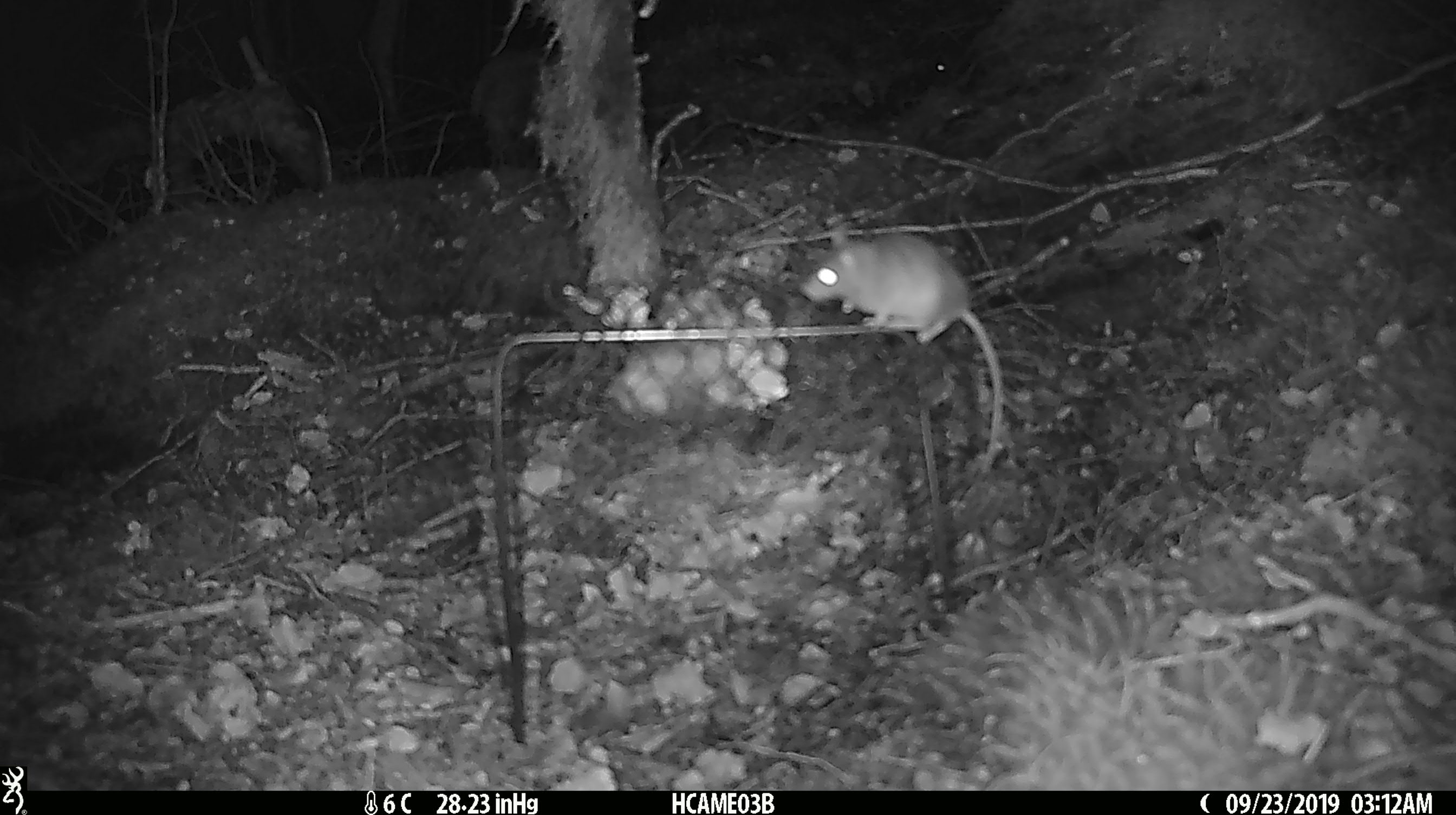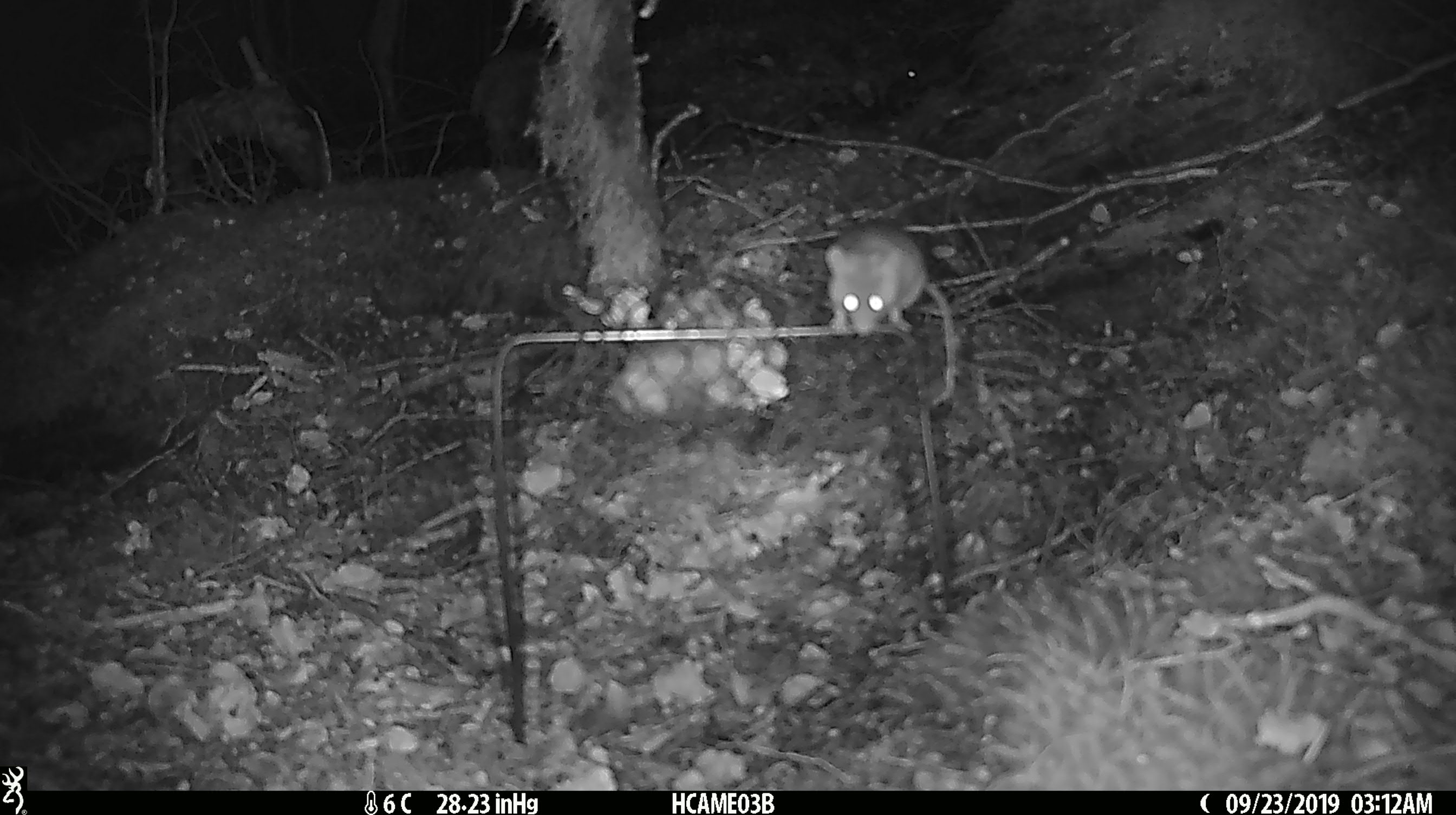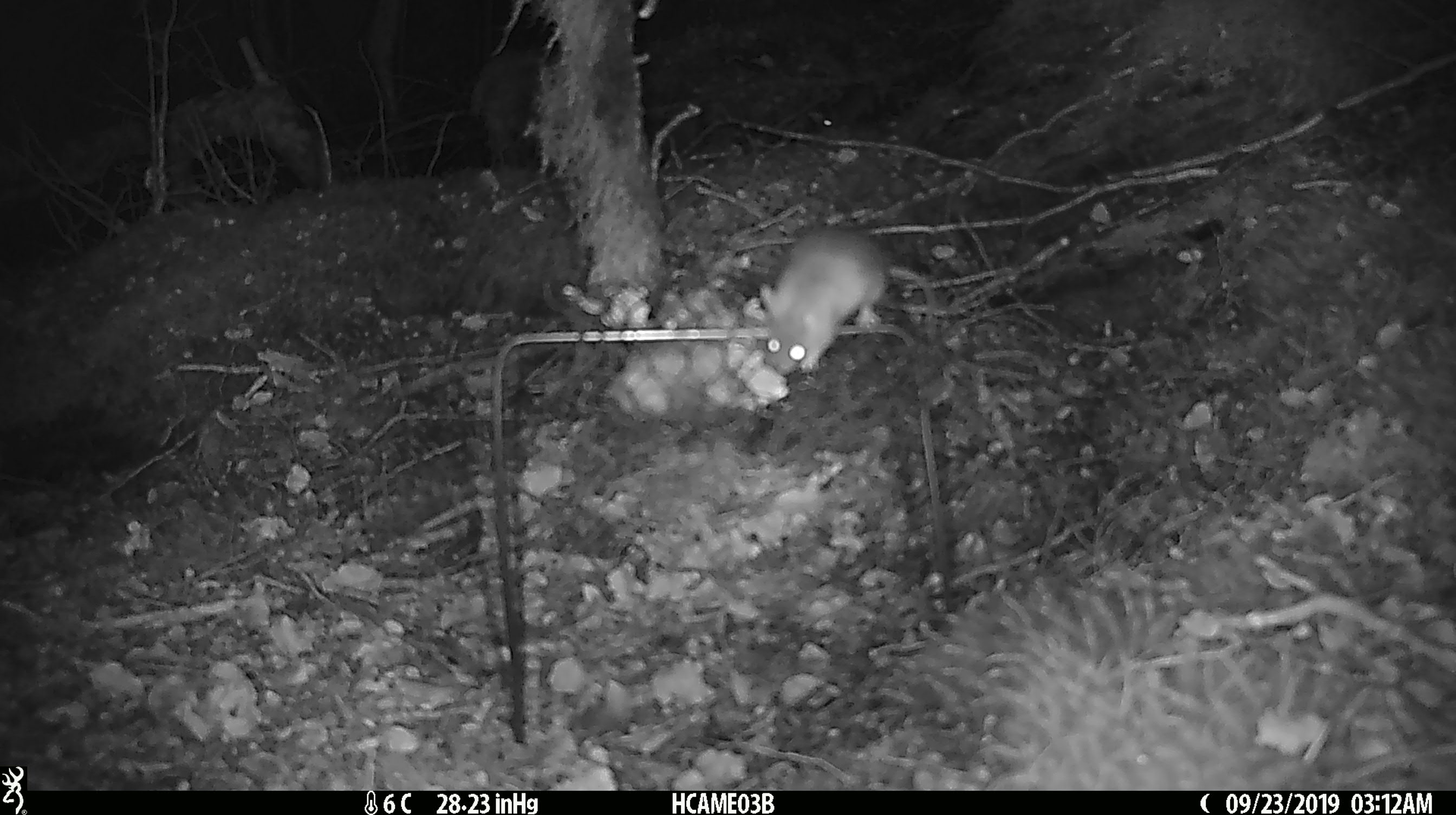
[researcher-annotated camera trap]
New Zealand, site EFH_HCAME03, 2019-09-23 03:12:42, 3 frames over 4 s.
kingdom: Animalia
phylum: Chordata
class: Mammalia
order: Rodentia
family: Muridae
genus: Mus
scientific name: Mus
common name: mouse